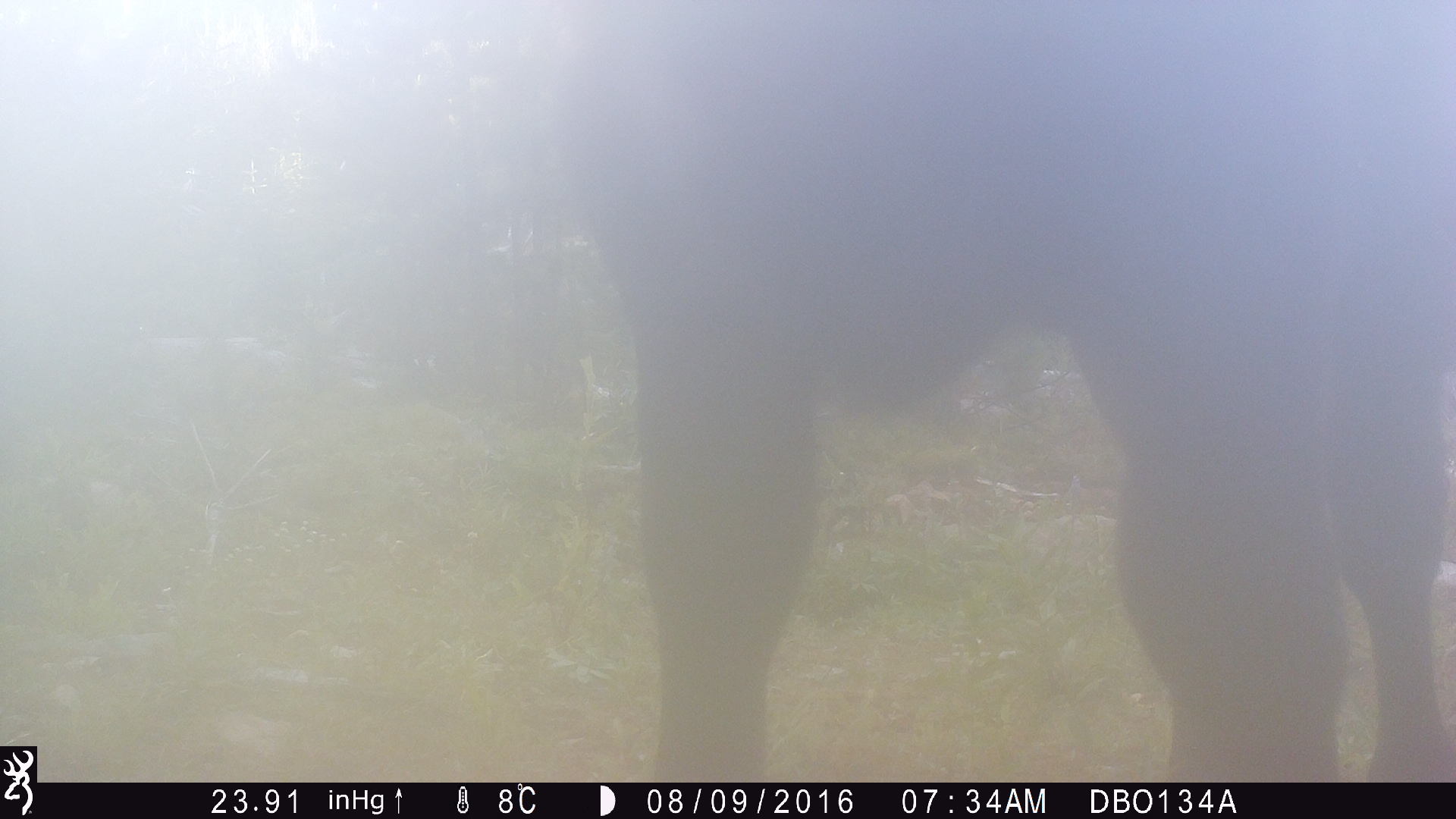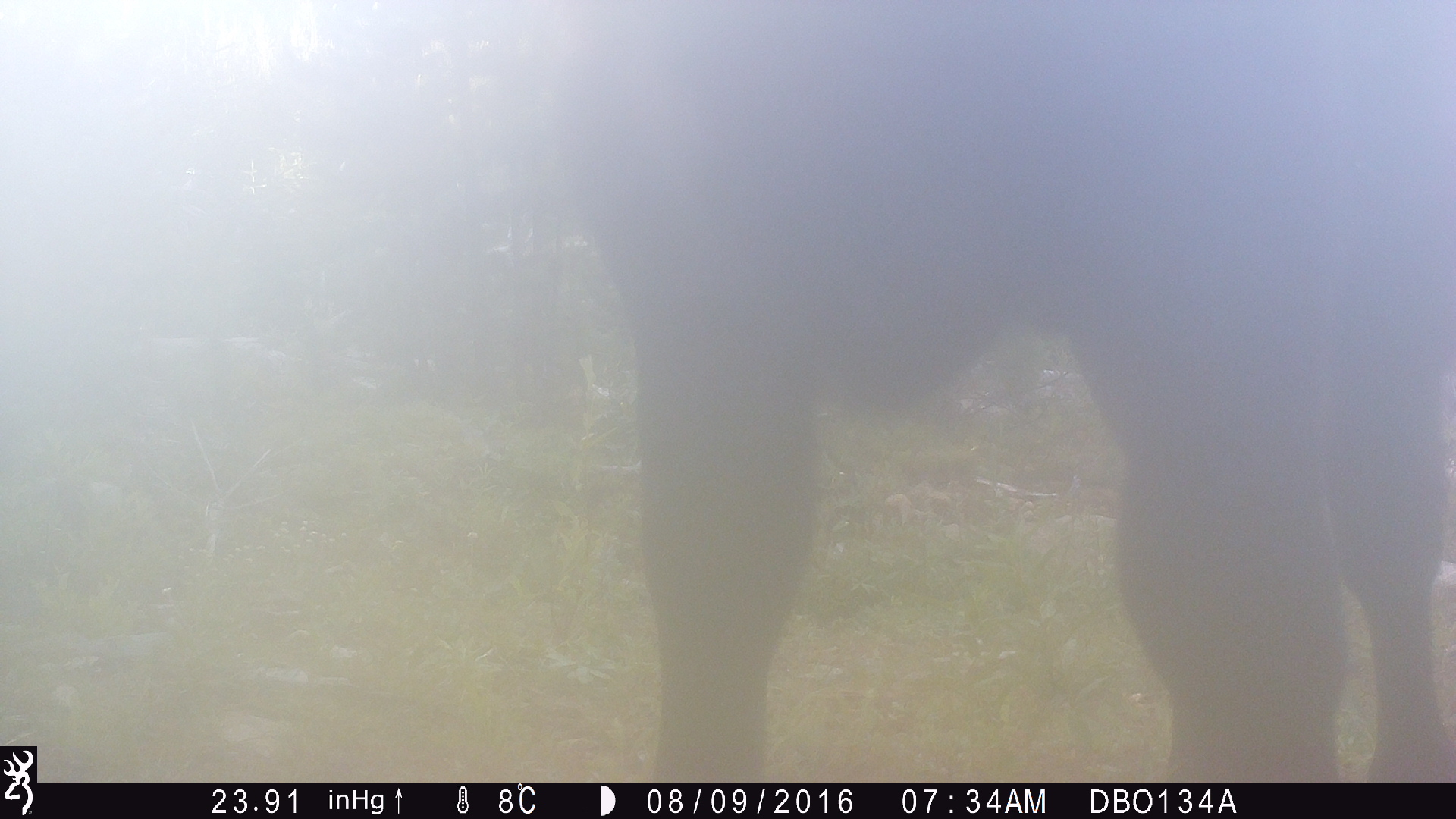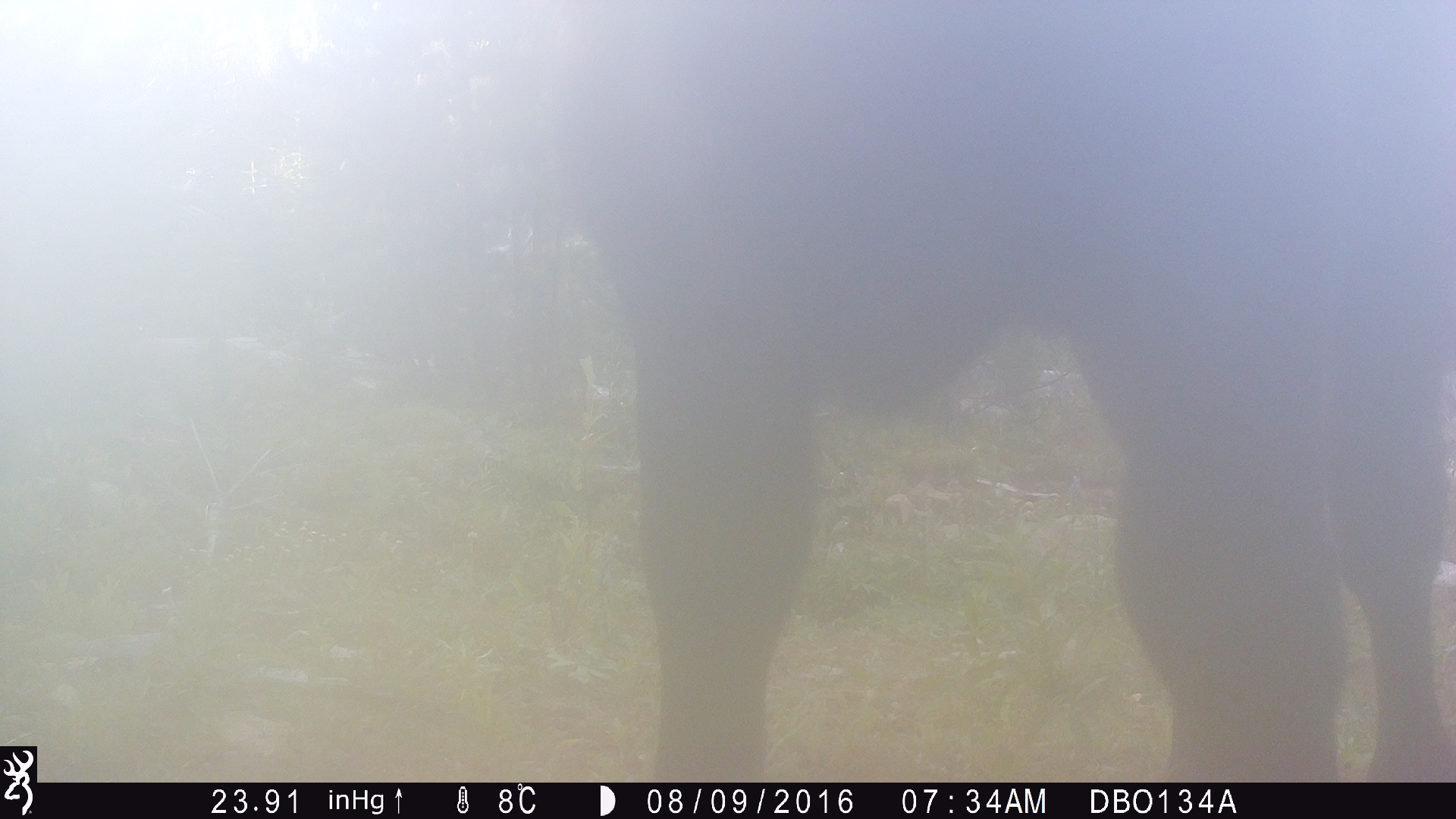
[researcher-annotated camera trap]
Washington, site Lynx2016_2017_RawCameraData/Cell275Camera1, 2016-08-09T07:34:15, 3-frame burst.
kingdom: Animalia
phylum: Chordata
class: Mammalia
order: Artiodactyla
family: Bovidae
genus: Bos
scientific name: Bos taurus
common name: domestic cattle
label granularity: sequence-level